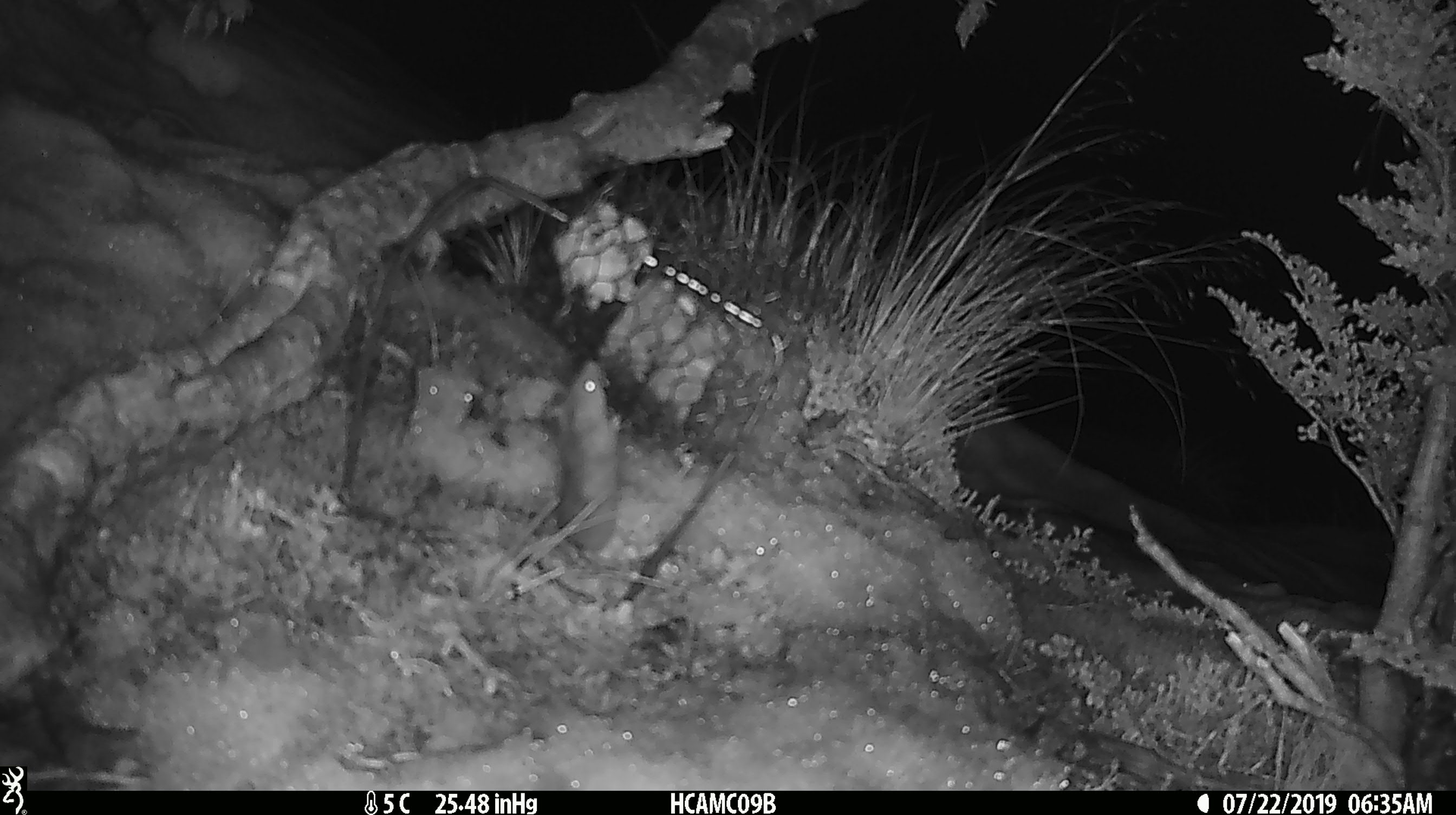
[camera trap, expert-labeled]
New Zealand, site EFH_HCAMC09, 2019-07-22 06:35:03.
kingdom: Animalia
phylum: Chordata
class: Mammalia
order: Rodentia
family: Muridae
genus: Mus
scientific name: Mus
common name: mouse